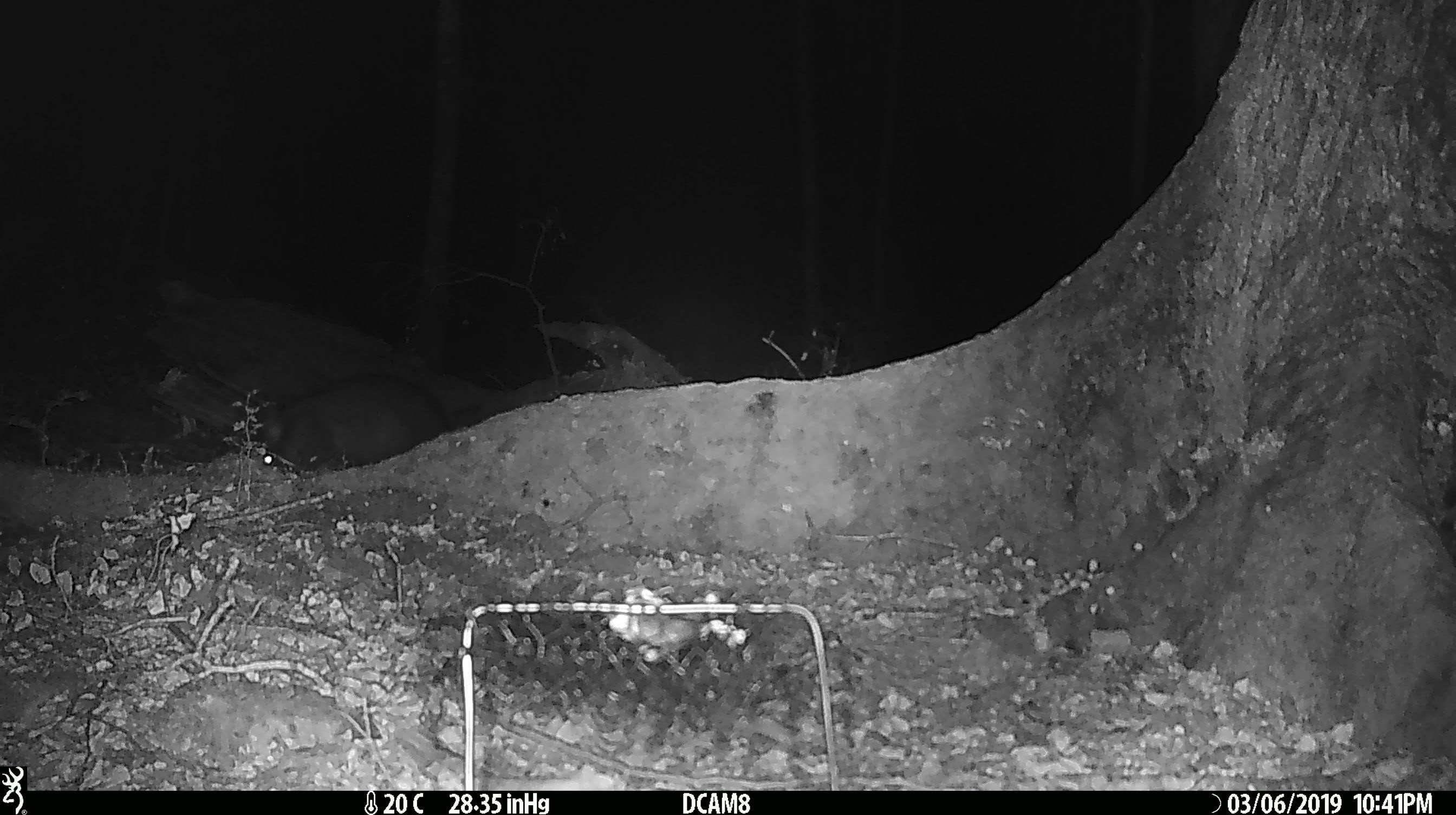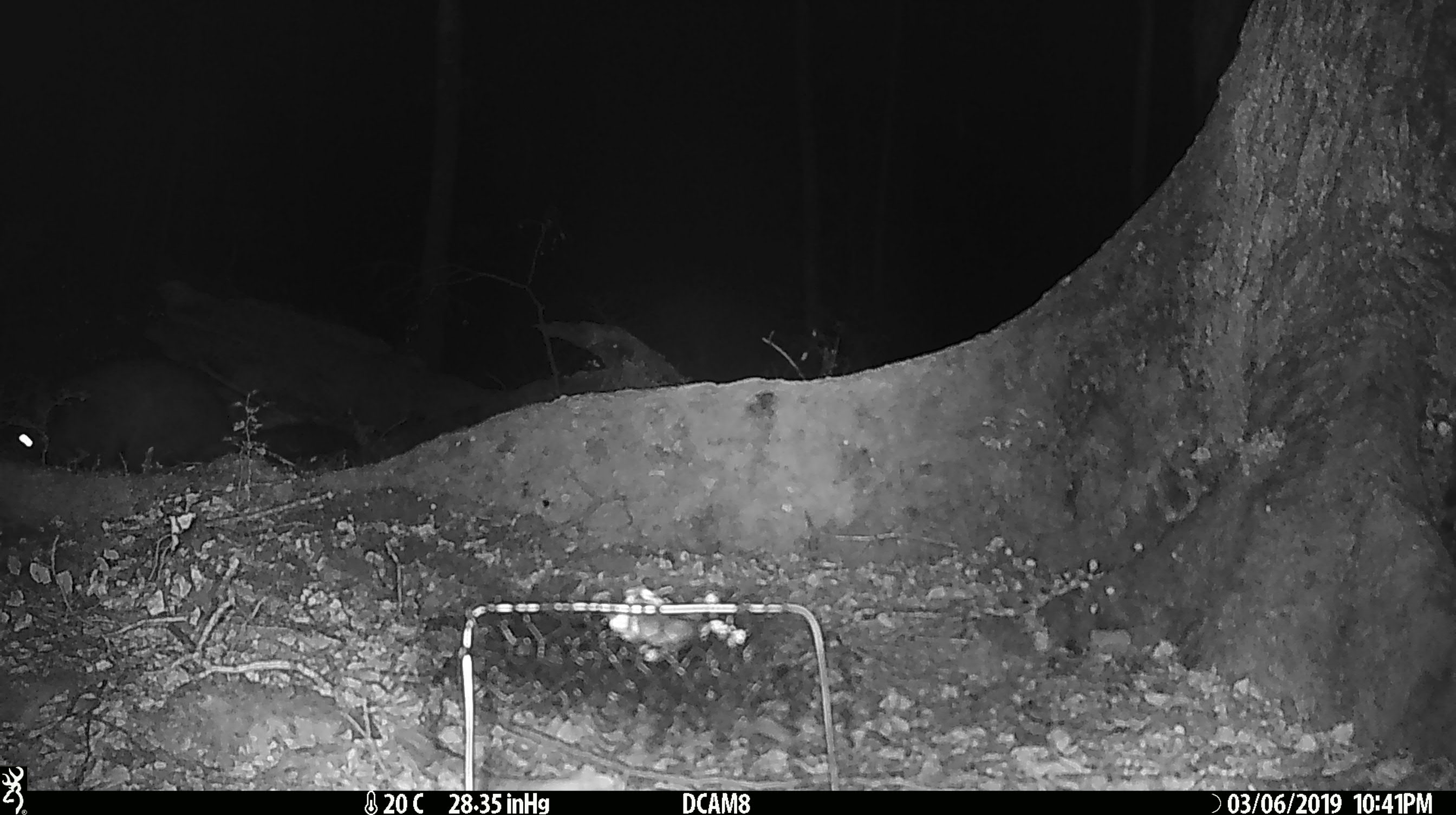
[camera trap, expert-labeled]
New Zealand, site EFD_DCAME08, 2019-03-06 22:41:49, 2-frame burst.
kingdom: Animalia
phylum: Chordata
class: Mammalia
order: Diprotodontia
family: Phalangeridae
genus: Trichosurus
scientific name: Trichosurus vulpecula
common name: common brushtail possum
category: possum